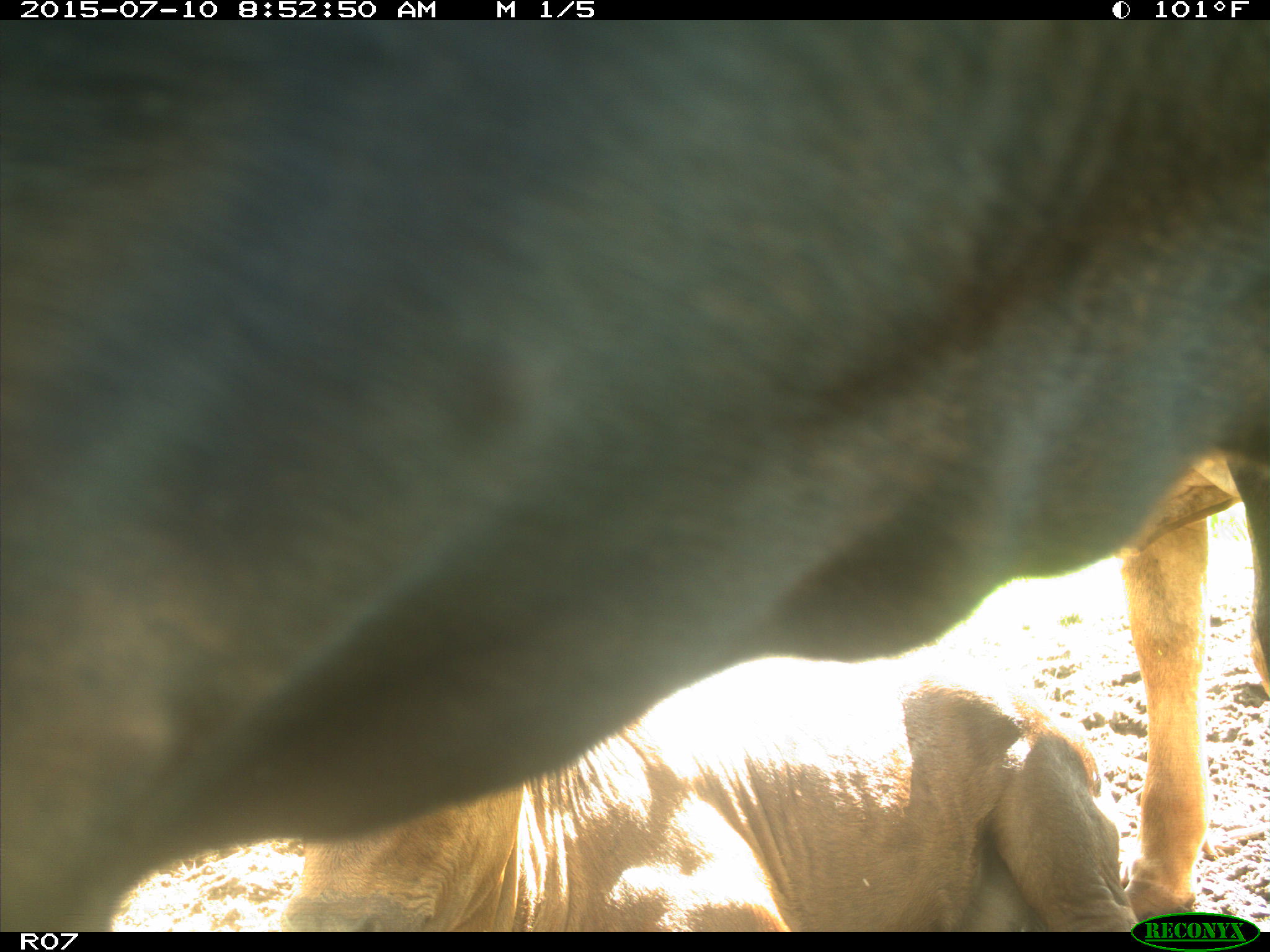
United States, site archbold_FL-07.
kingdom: Animalia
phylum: Chordata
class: Mammalia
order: Artiodactyla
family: Bovidae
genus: Bos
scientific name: Bos taurus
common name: domestic cow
Bos taurus (domestic cow).